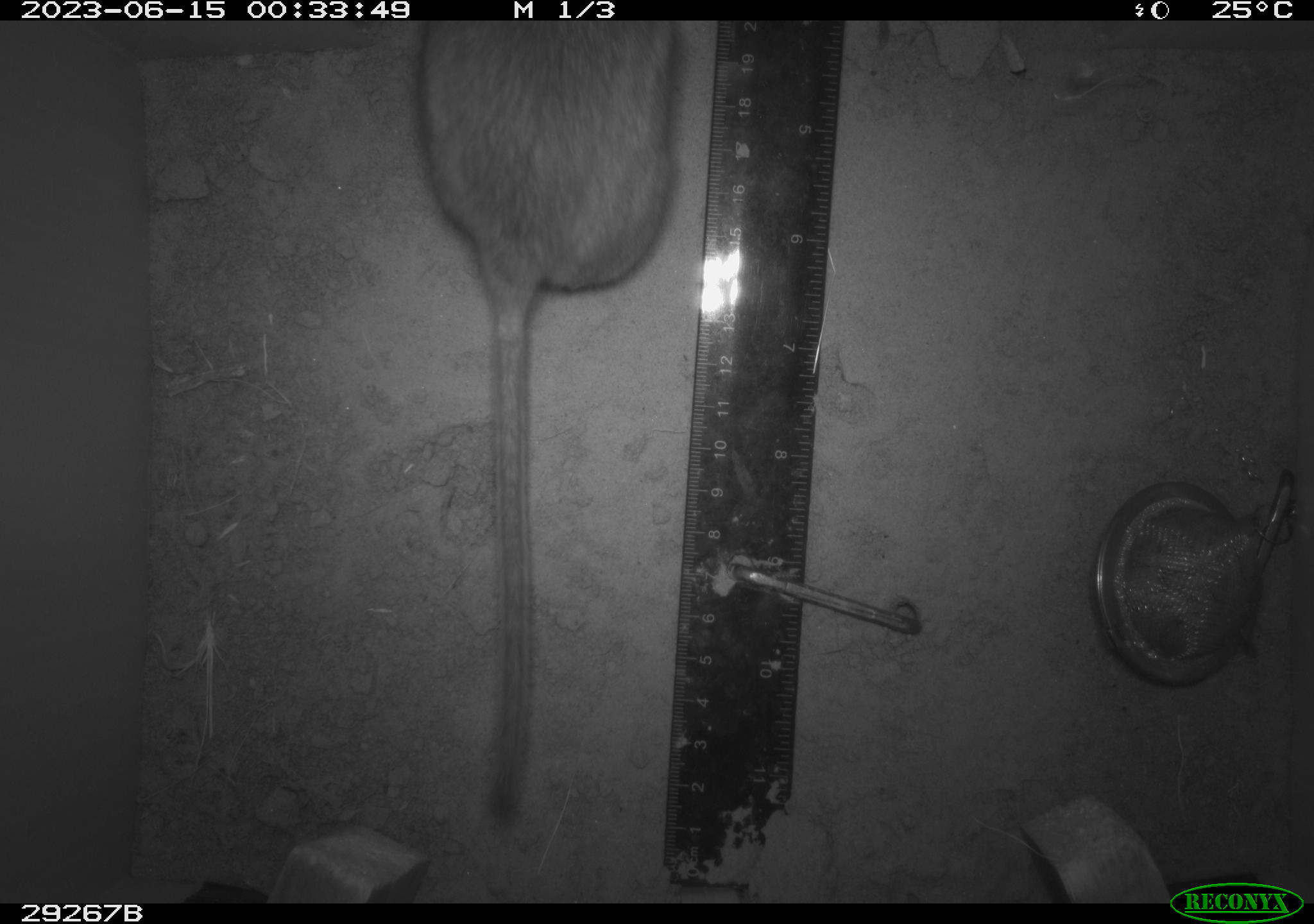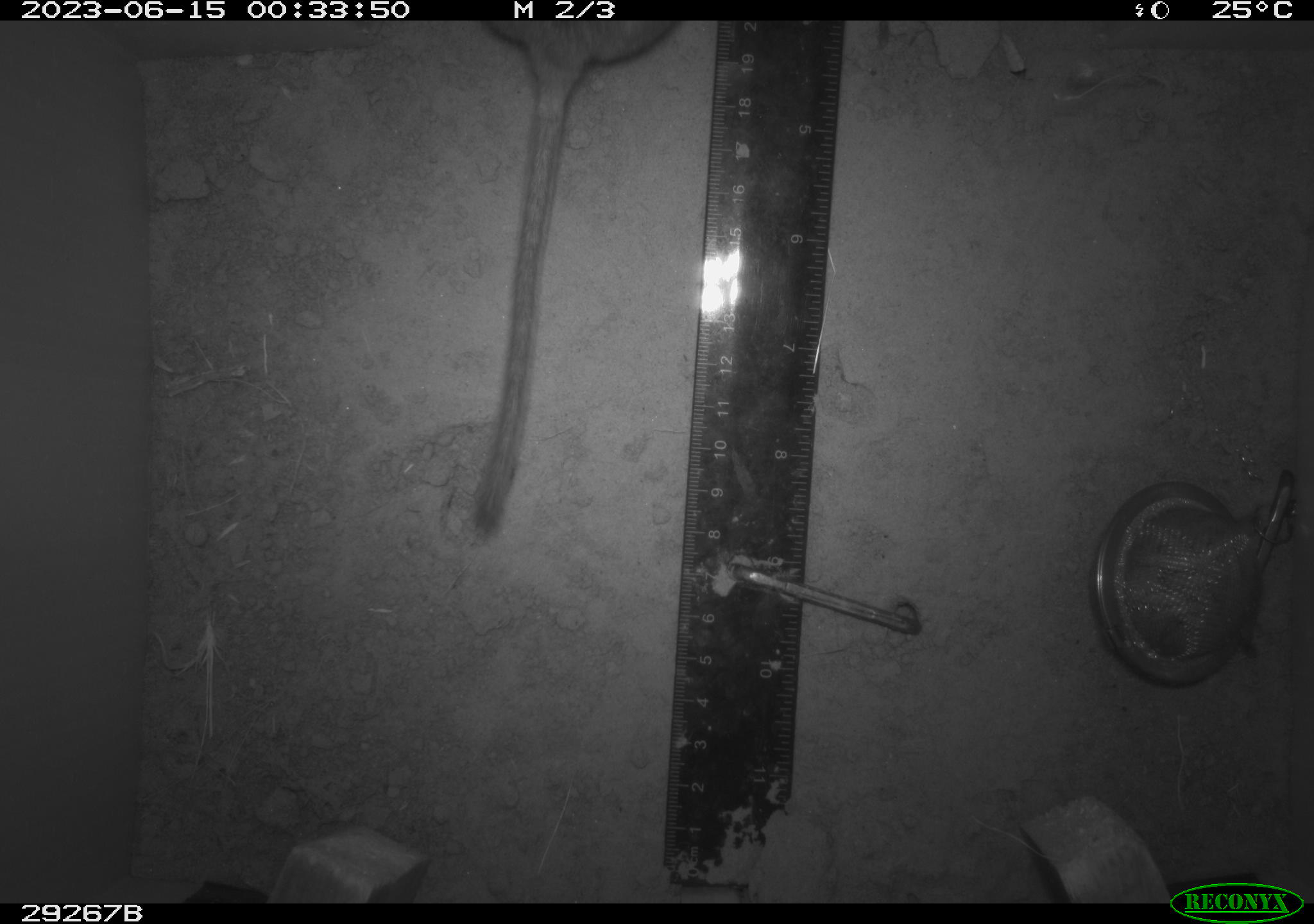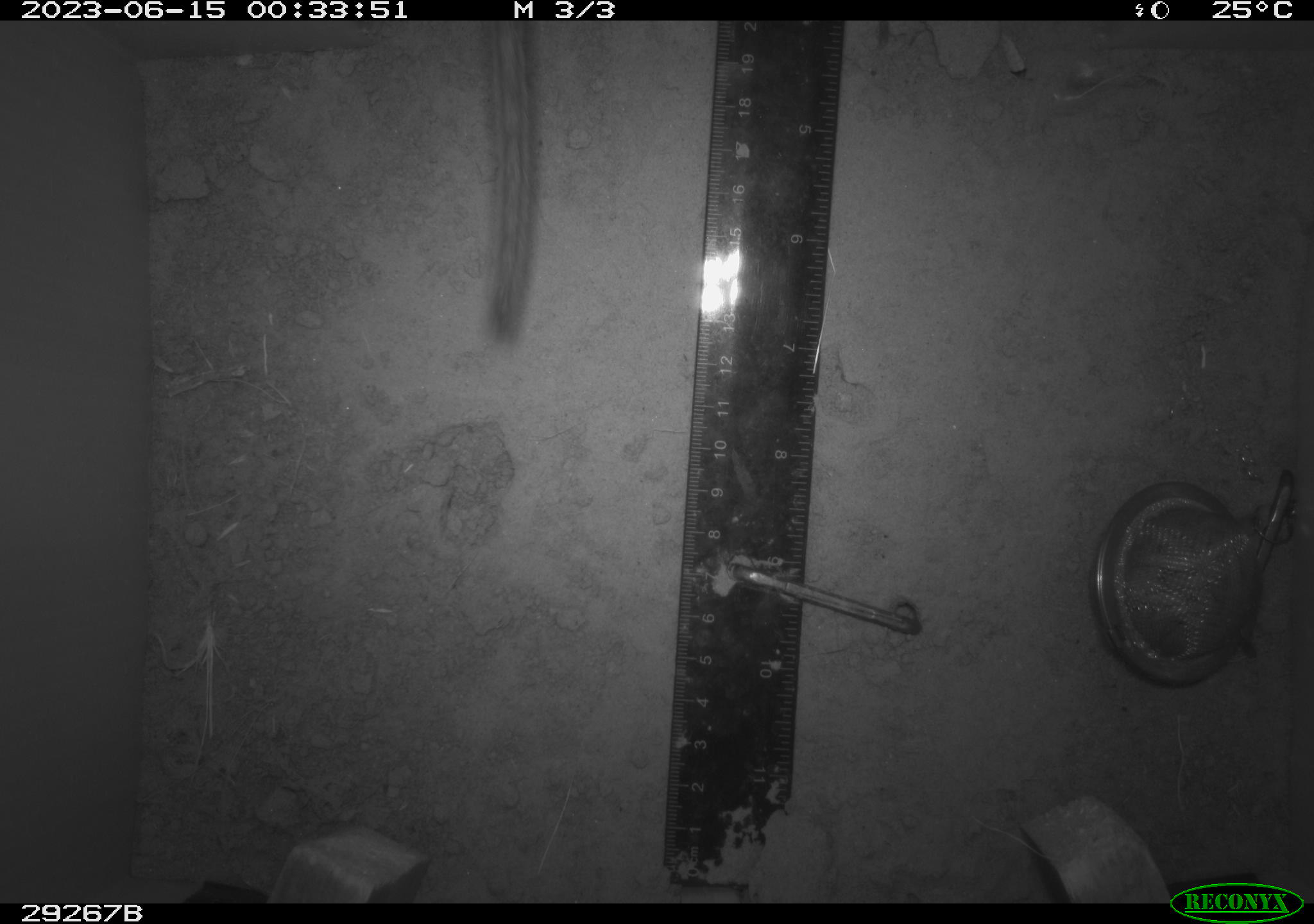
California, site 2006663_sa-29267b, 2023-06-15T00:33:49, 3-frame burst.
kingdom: Animalia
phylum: Chordata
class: Mammalia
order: Rodentia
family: Cricetidae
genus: Neotoma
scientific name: Neotoma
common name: pack rat or woodrat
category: neotoma species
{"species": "neotoma species (pack rat or woodrat) (Neotoma)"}